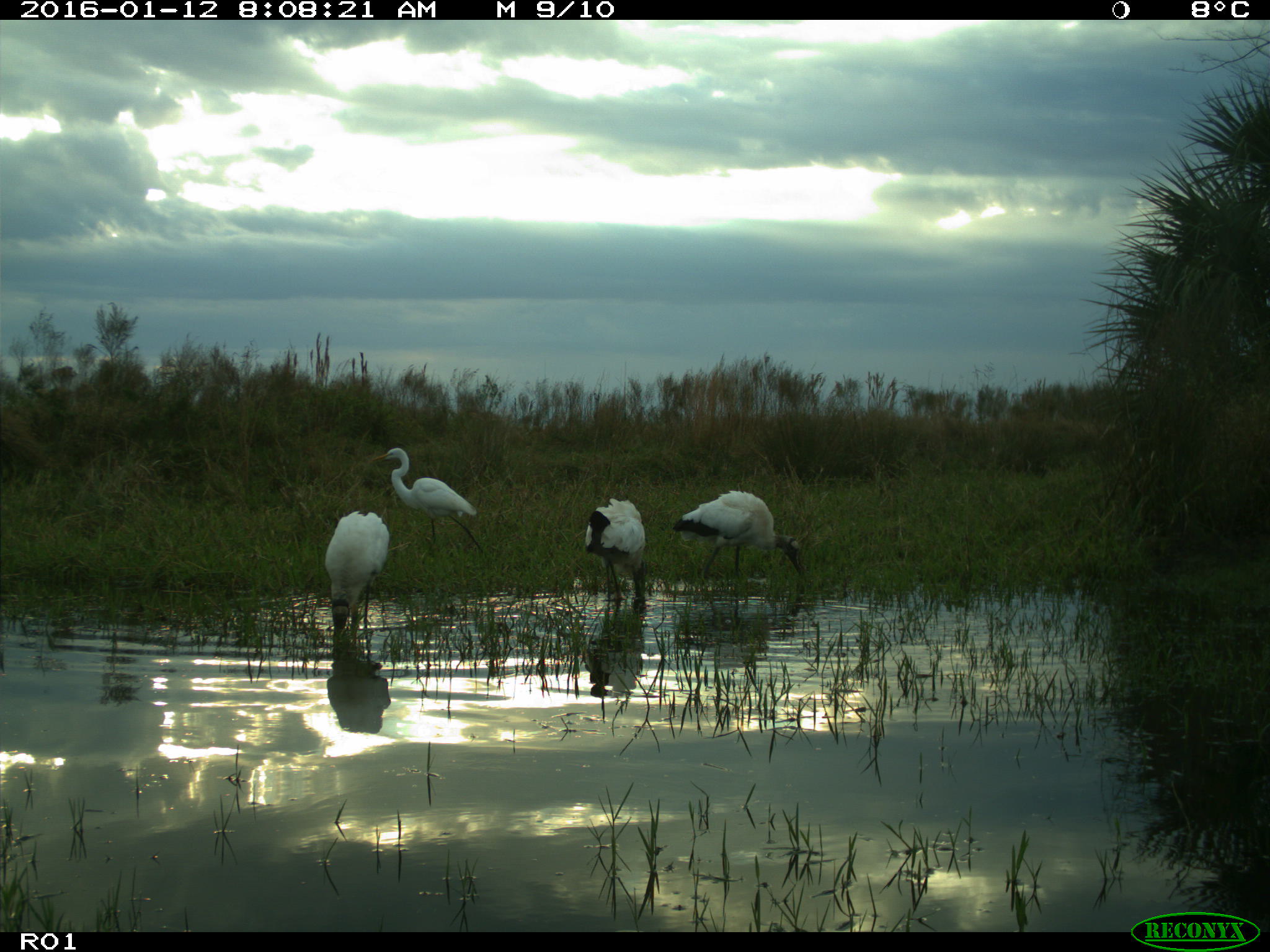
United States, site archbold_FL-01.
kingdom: Animalia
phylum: Chordata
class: Aves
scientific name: Aves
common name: birds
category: unidentified bird